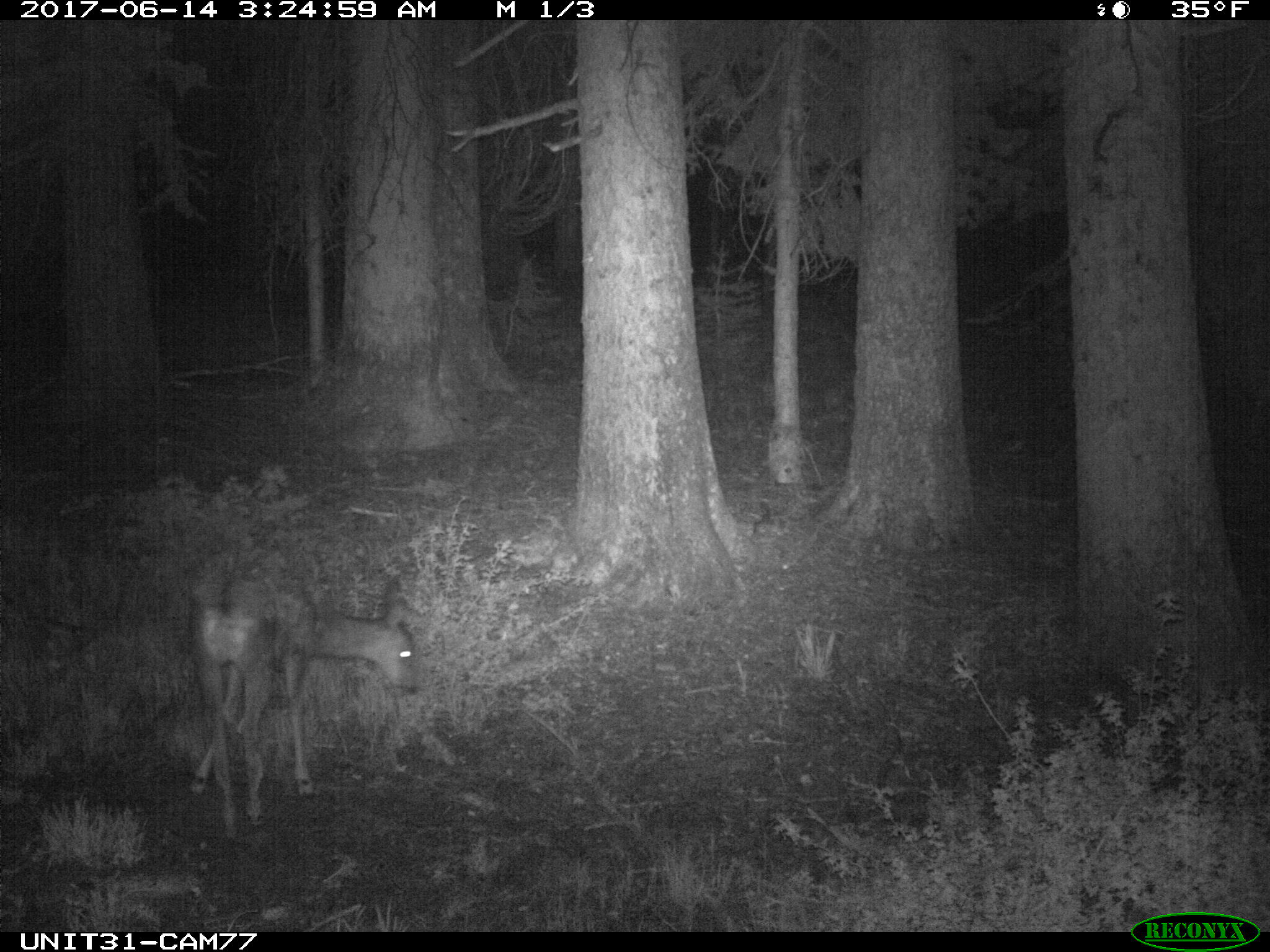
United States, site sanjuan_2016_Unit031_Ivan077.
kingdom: Animalia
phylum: Chordata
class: Mammalia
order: Artiodactyla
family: Cervidae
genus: Odocoileus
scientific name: Odocoileus hemionus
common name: mule deer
Odocoileus hemionus (mule deer).